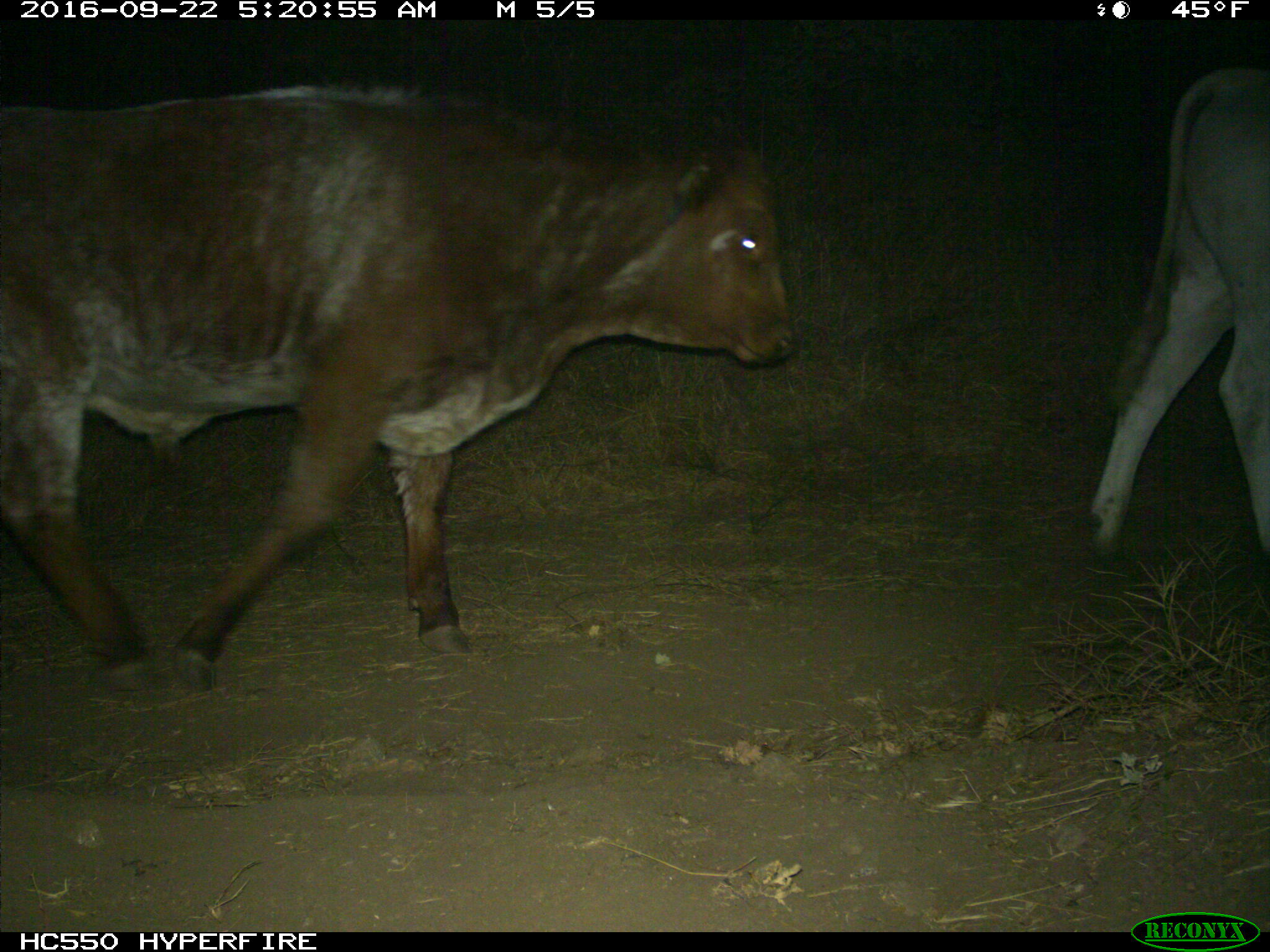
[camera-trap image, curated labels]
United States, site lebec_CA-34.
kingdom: Animalia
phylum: Chordata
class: Mammalia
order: Artiodactyla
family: Bovidae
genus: Bos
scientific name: Bos taurus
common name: domestic cow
Bos taurus (domestic cow).